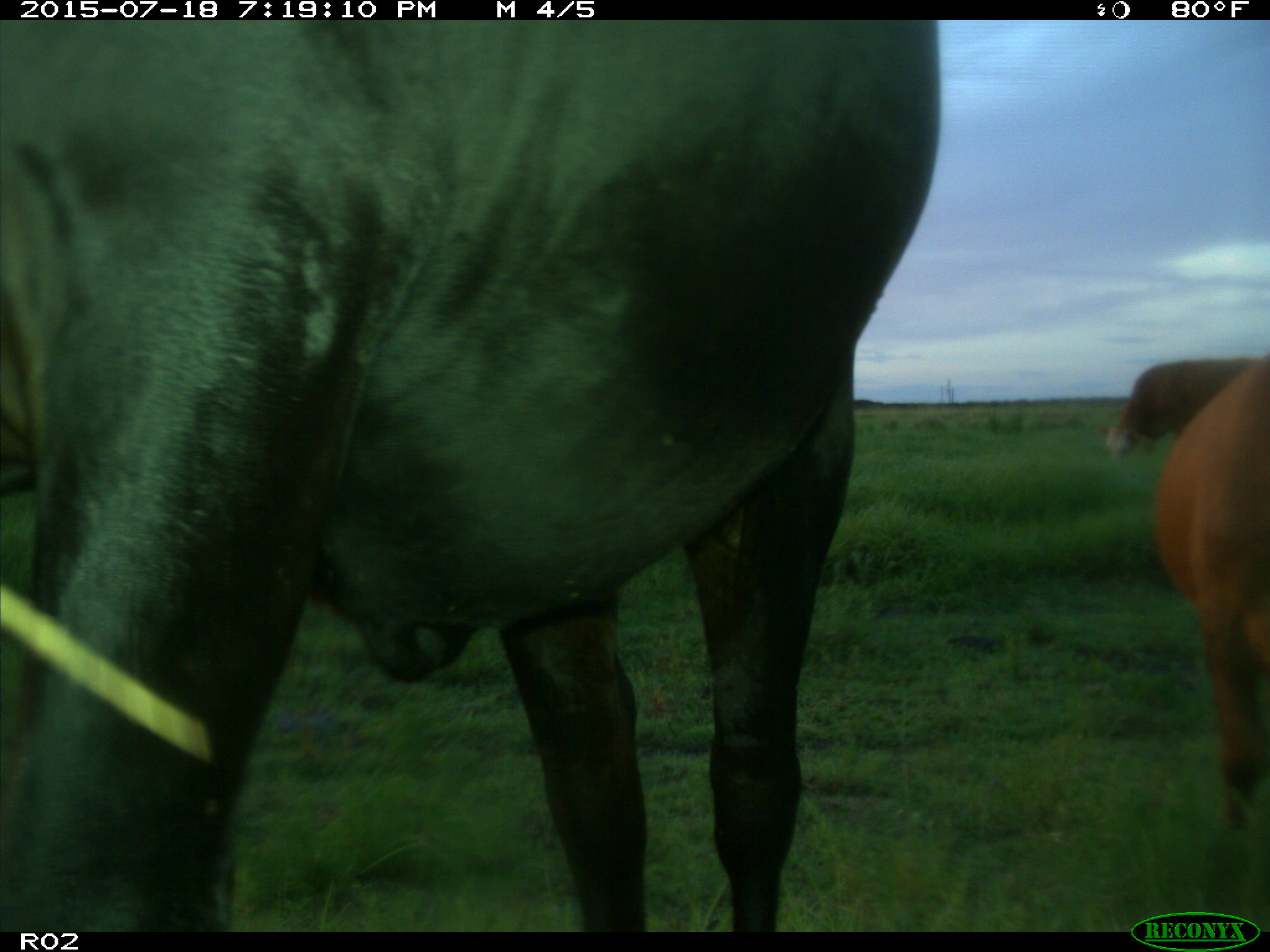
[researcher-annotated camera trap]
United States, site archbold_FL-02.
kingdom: Animalia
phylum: Chordata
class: Mammalia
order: Artiodactyla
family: Bovidae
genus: Bos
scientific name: Bos taurus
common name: domestic cow